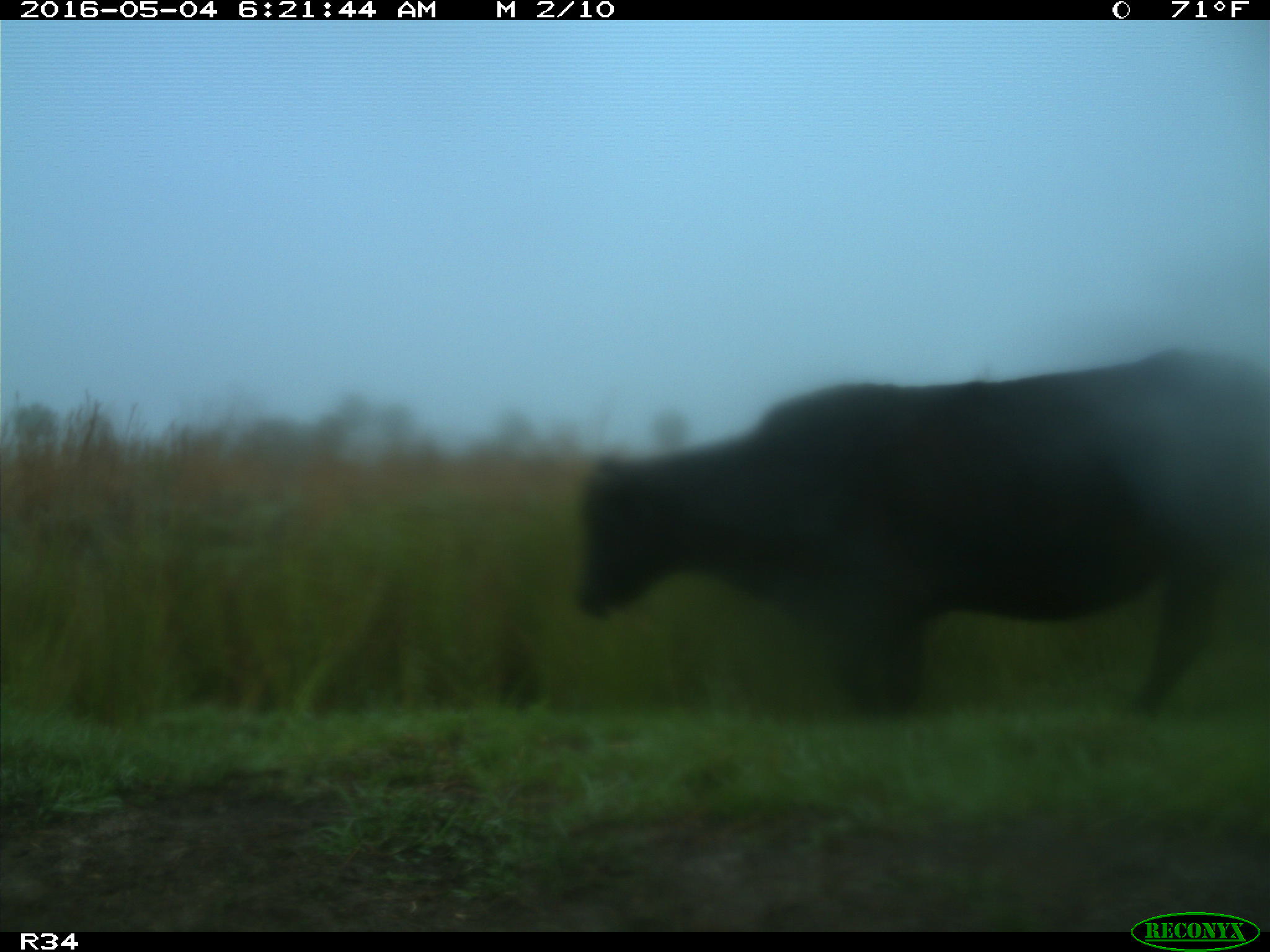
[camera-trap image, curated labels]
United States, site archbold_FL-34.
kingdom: Animalia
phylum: Chordata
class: Mammalia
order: Artiodactyla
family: Bovidae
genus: Bos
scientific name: Bos taurus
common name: domestic cow